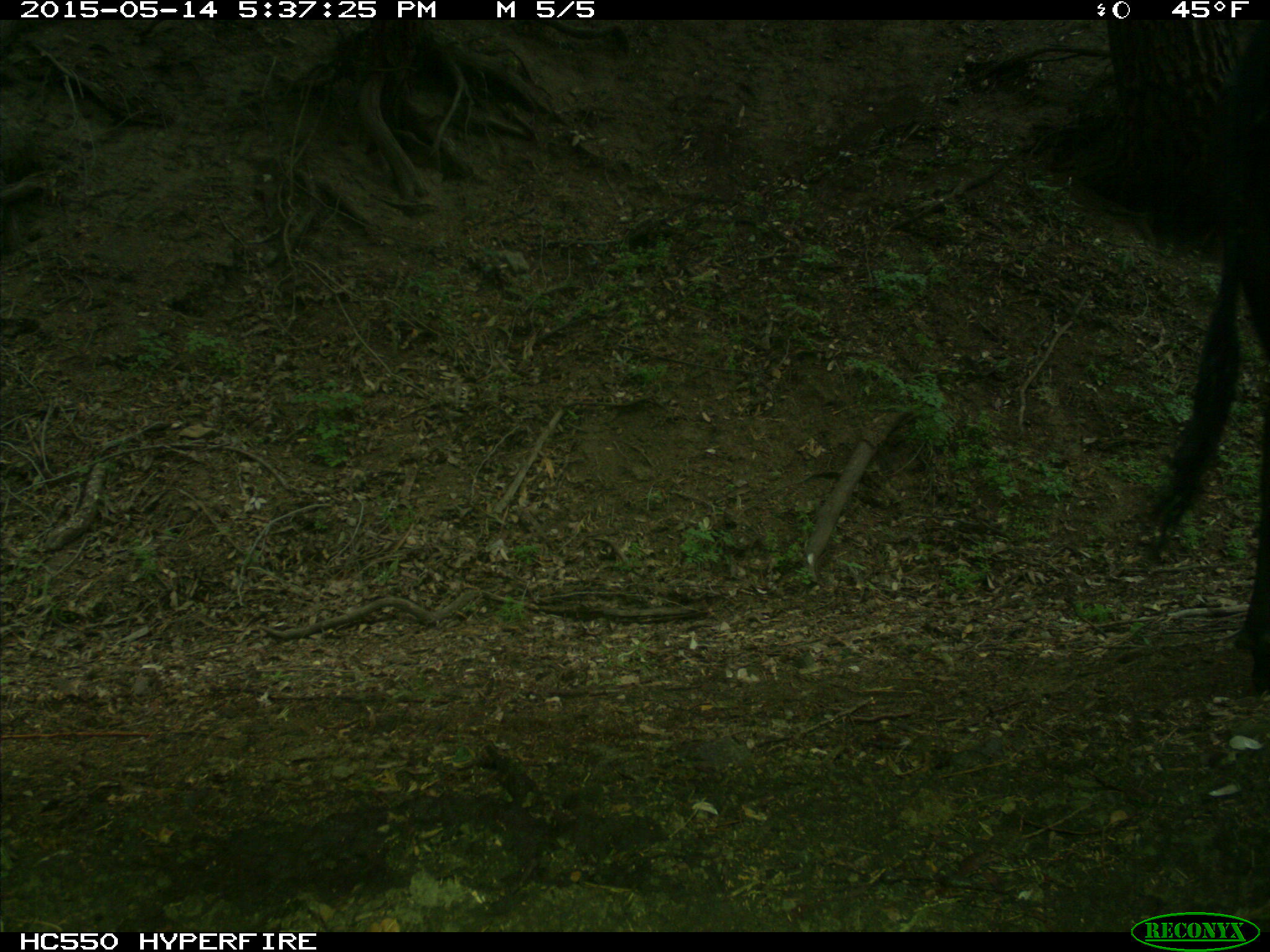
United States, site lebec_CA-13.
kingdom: Animalia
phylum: Chordata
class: Mammalia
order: Artiodactyla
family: Bovidae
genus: Bos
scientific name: Bos taurus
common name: domestic cow